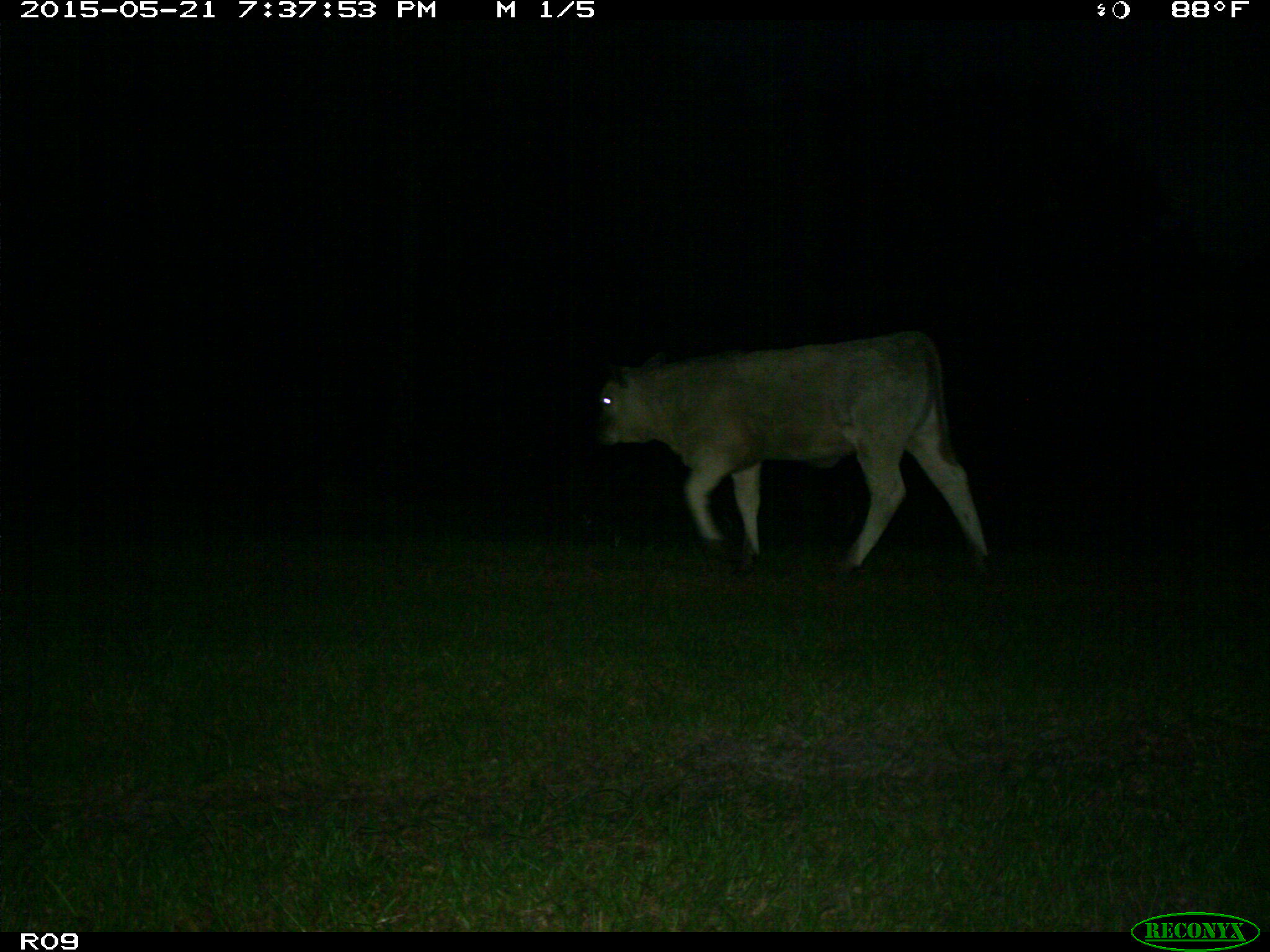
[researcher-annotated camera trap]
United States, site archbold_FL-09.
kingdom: Animalia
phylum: Chordata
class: Mammalia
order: Artiodactyla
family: Bovidae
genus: Bos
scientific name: Bos taurus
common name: domestic cow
Bos taurus (domestic cow).